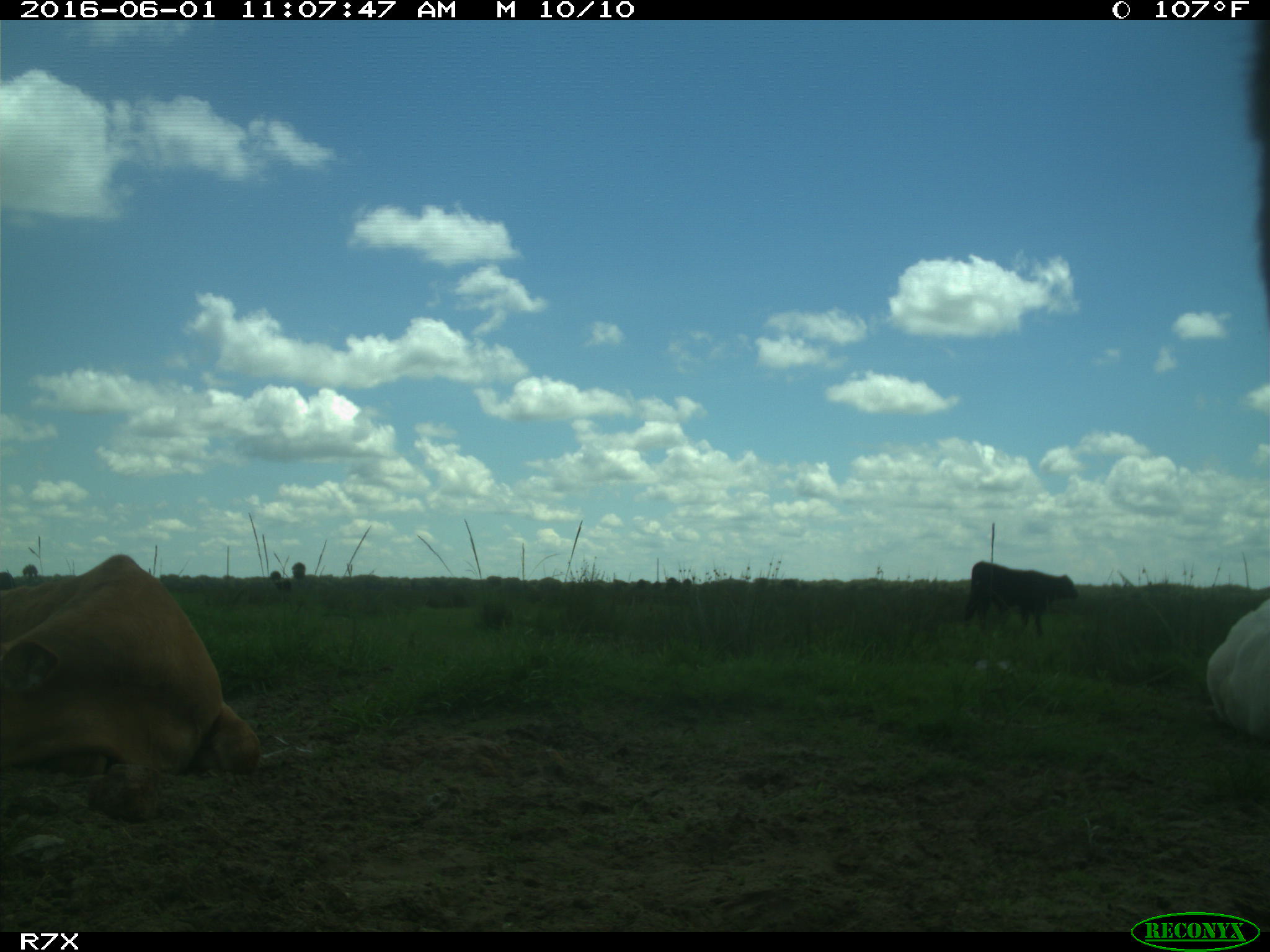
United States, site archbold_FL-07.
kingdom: Animalia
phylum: Chordata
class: Mammalia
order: Artiodactyla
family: Bovidae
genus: Bos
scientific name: Bos taurus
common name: domestic cow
Bos taurus (domestic cow).